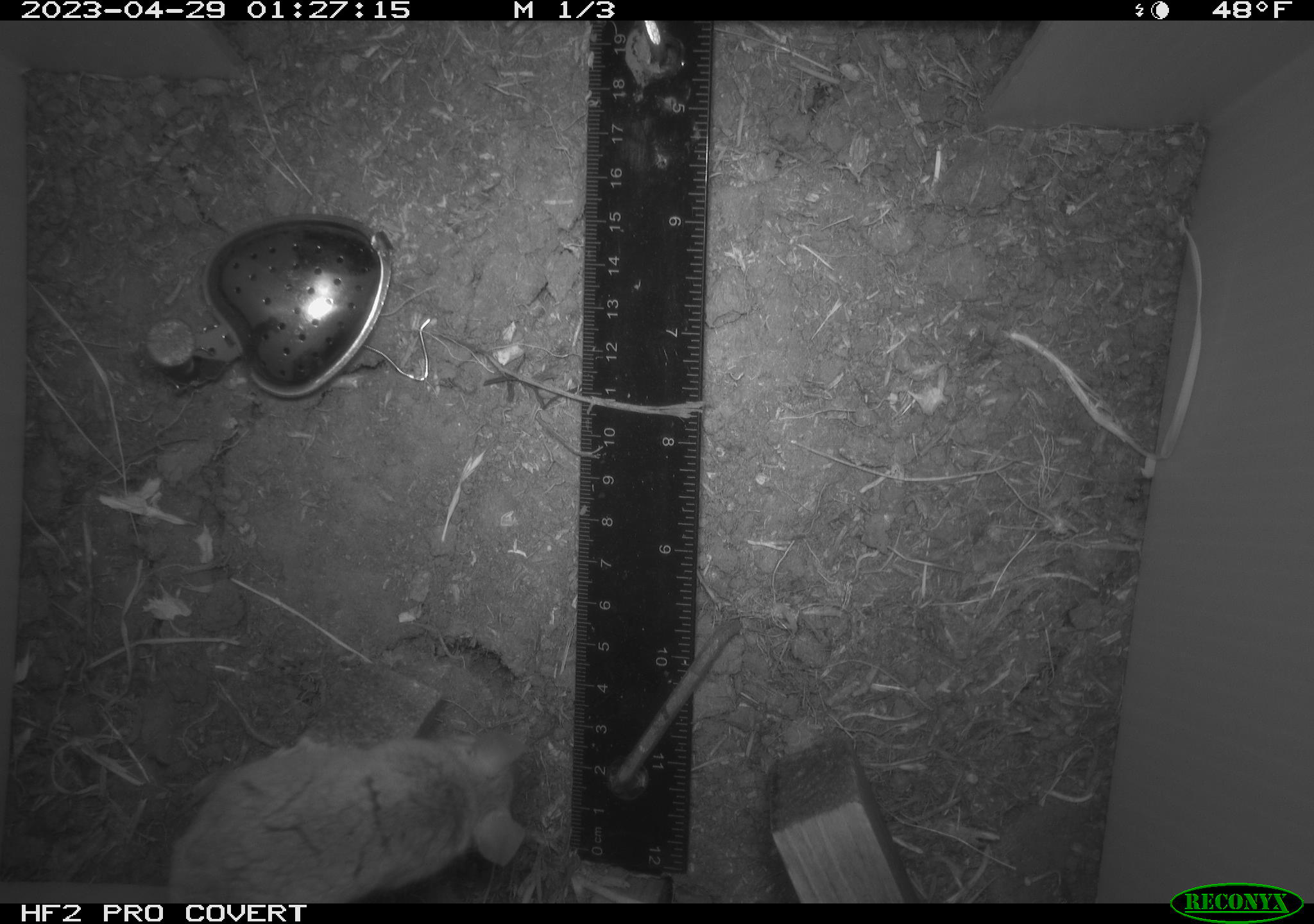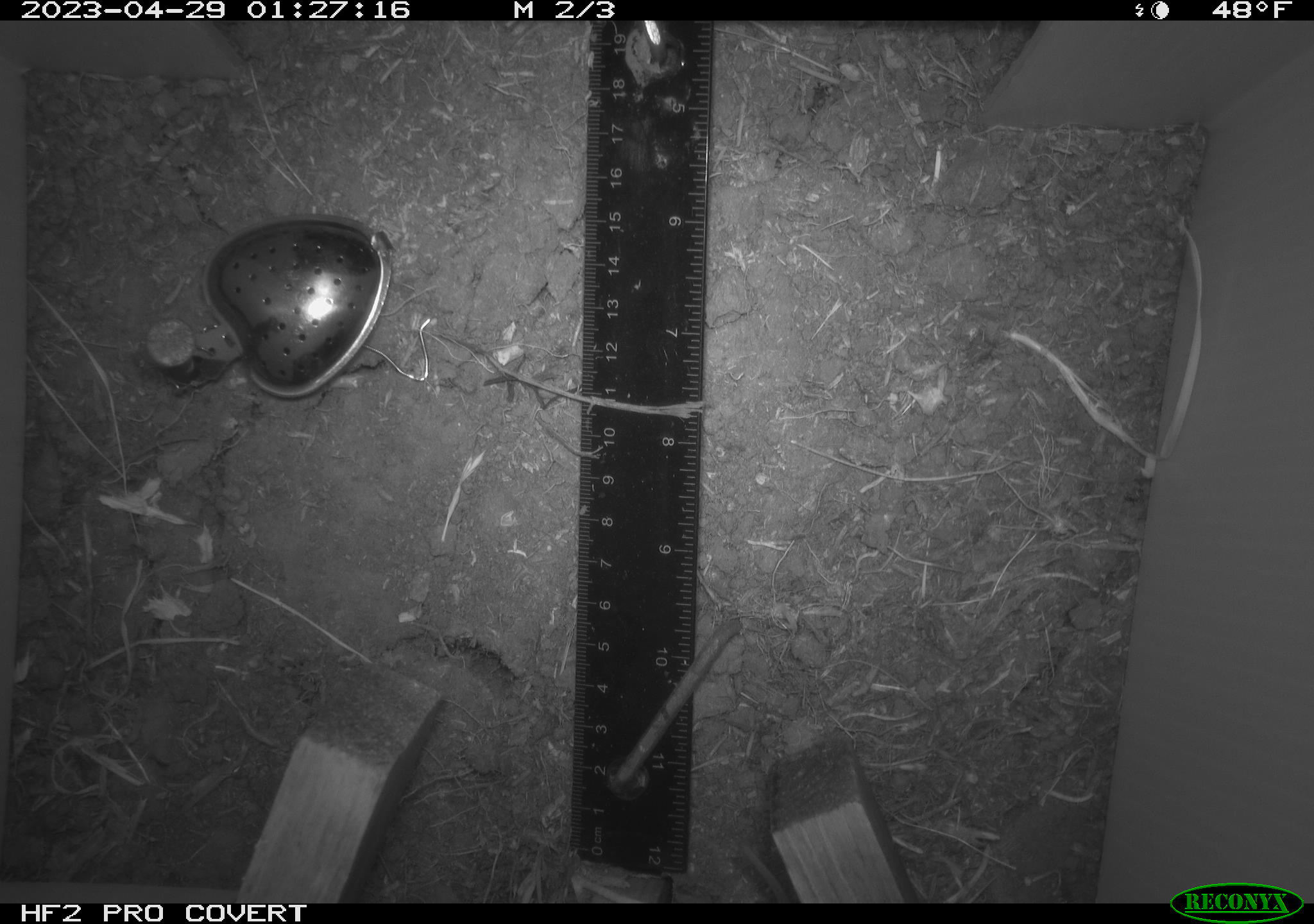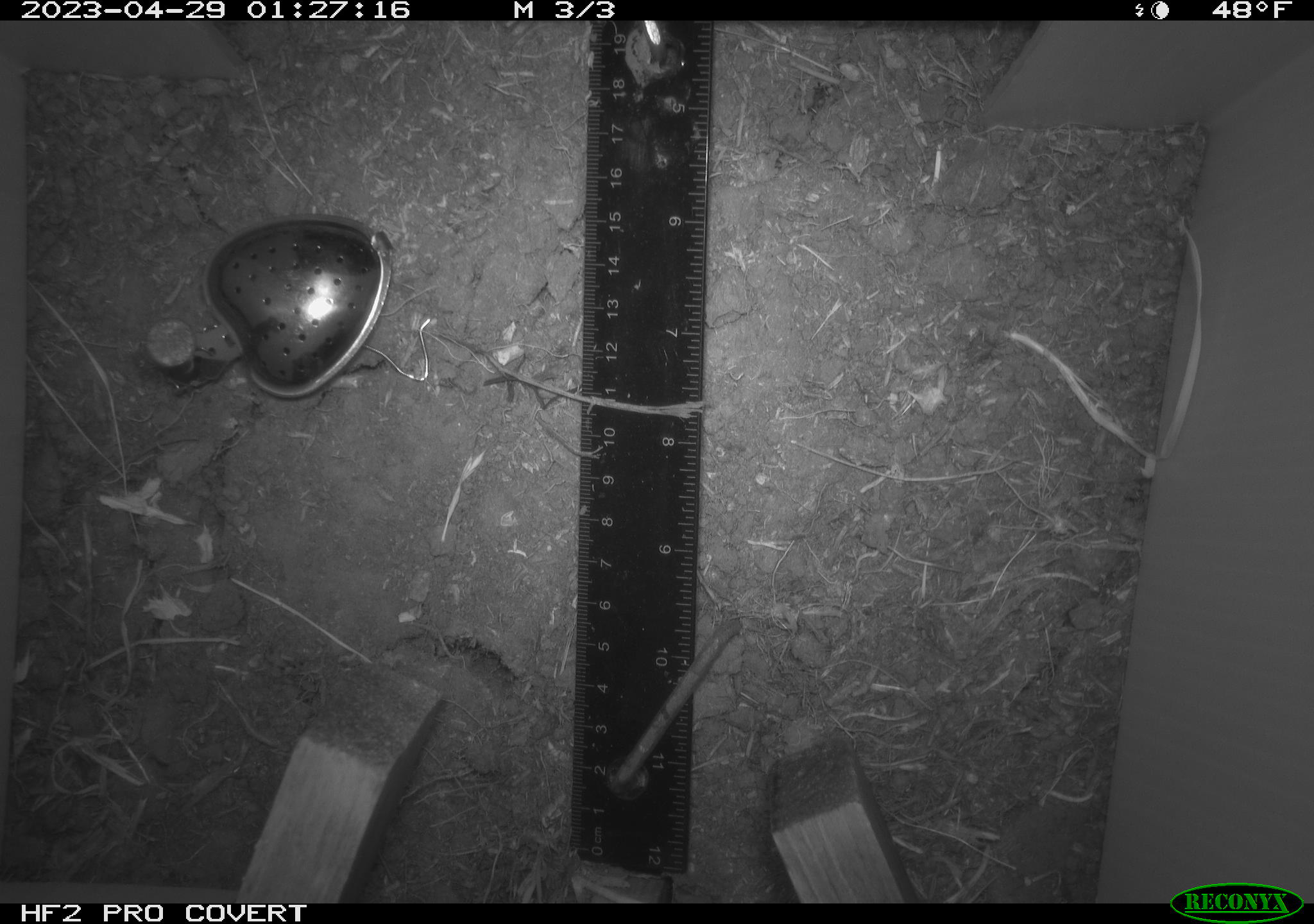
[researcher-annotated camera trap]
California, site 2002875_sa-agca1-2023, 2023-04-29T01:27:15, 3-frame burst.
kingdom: Animalia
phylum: Chordata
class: Mammalia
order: Rodentia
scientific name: Rodentia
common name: mouse species